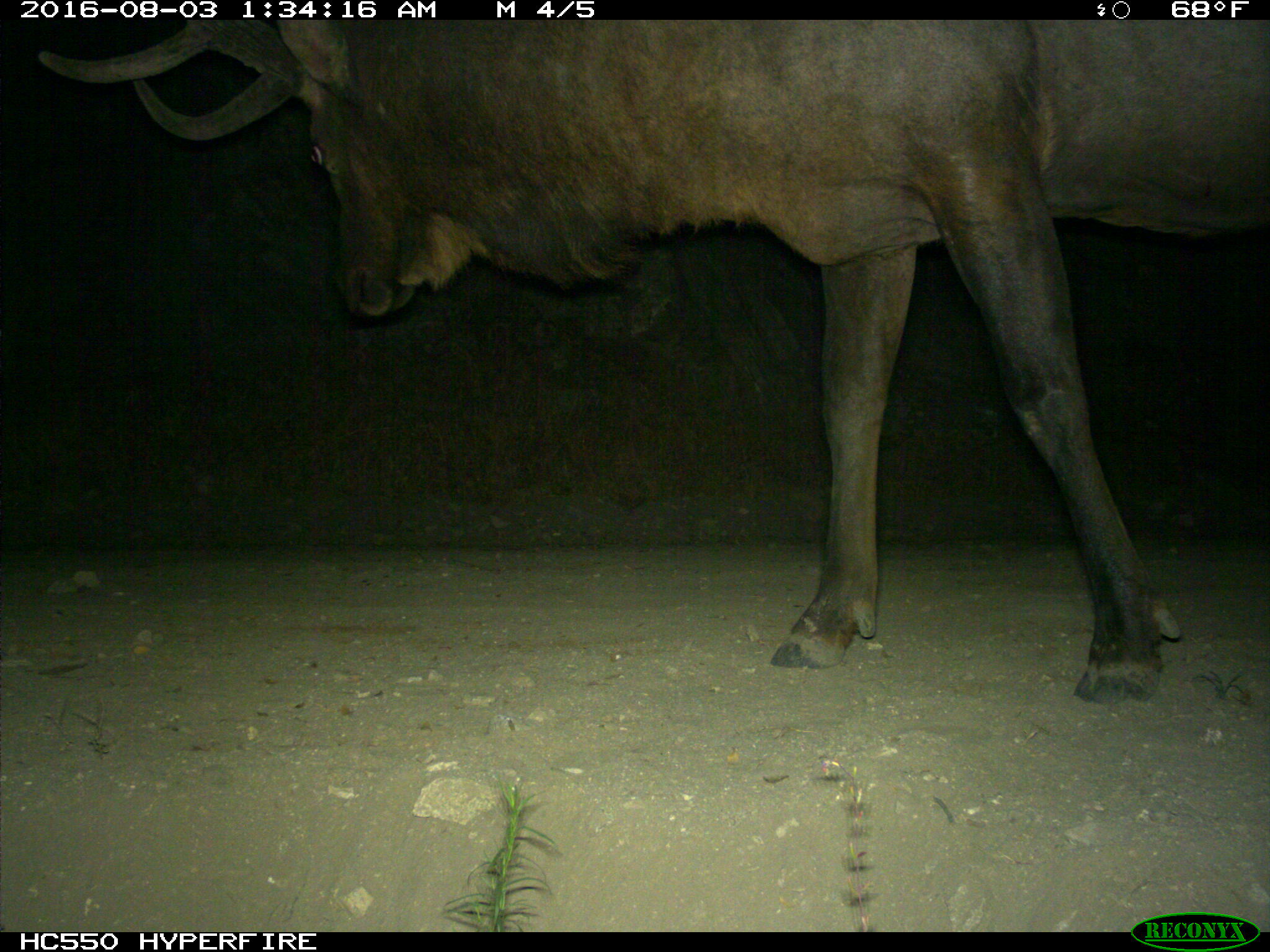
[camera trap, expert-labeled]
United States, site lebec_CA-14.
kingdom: Animalia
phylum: Chordata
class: Mammalia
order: Artiodactyla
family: Cervidae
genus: Cervus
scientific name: Cervus canadensis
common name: elk